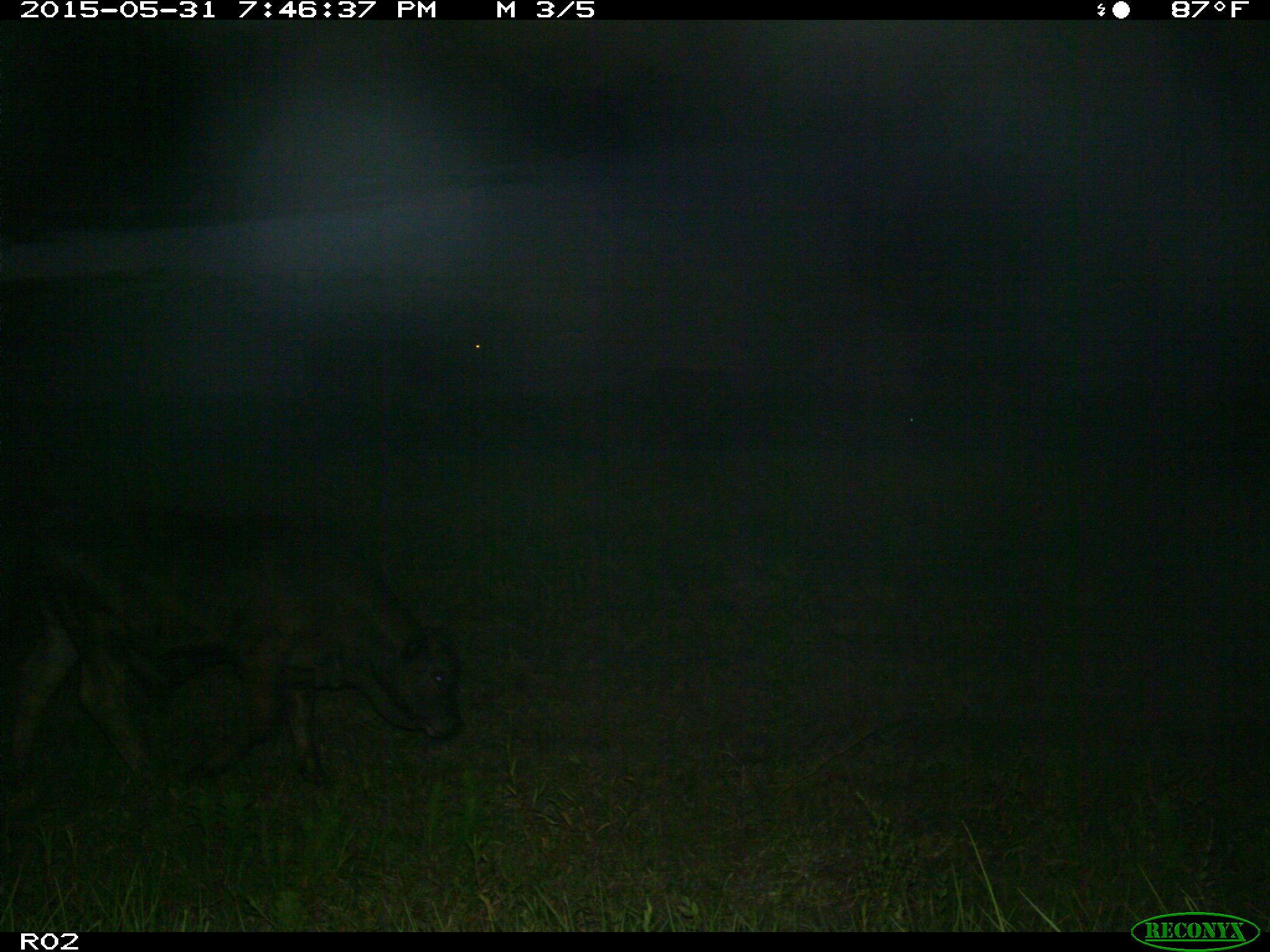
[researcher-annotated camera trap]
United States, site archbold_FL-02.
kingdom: Animalia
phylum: Chordata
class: Mammalia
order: Artiodactyla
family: Bovidae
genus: Bos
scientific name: Bos taurus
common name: domestic cow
Bos taurus (domestic cow).